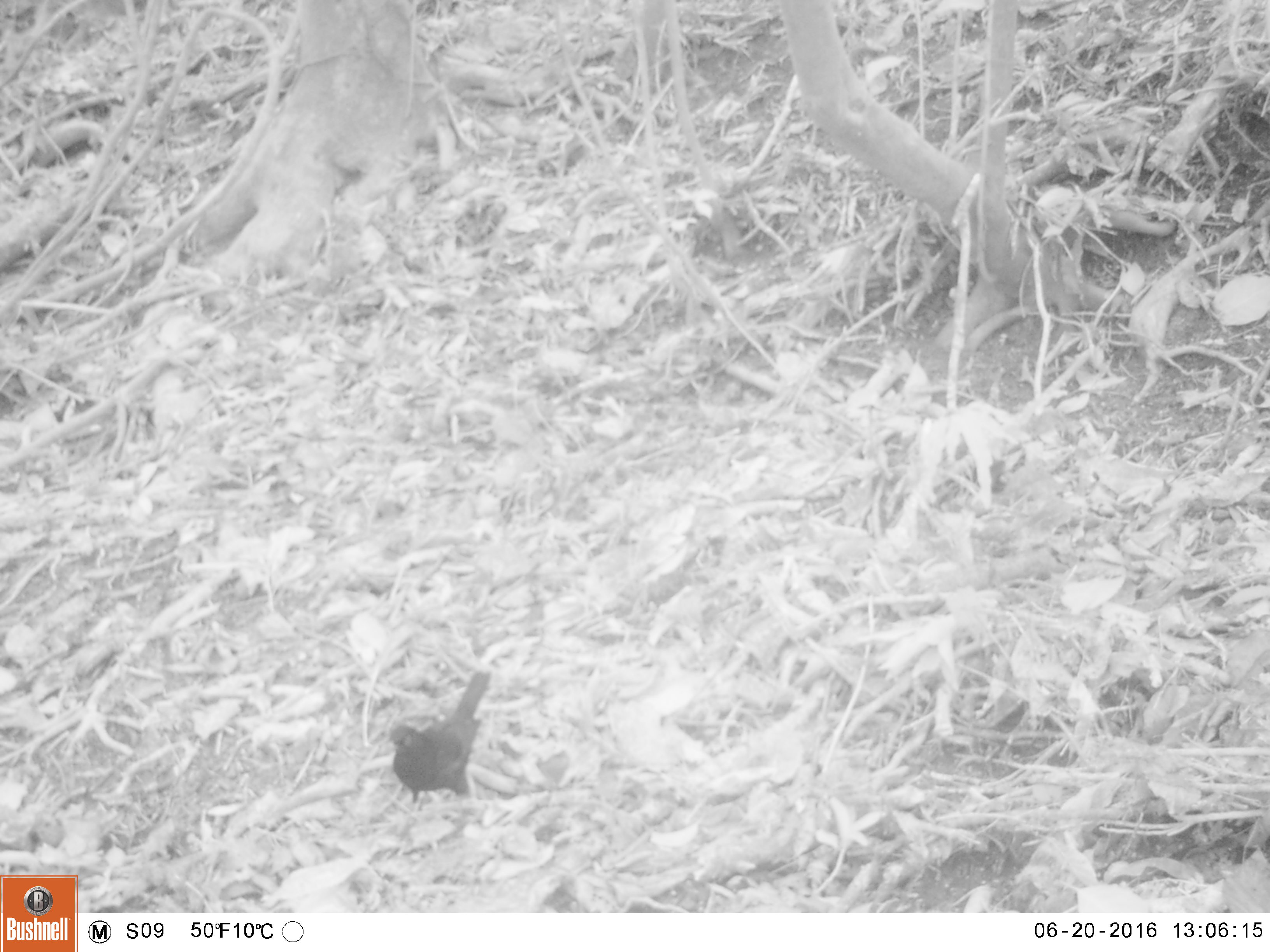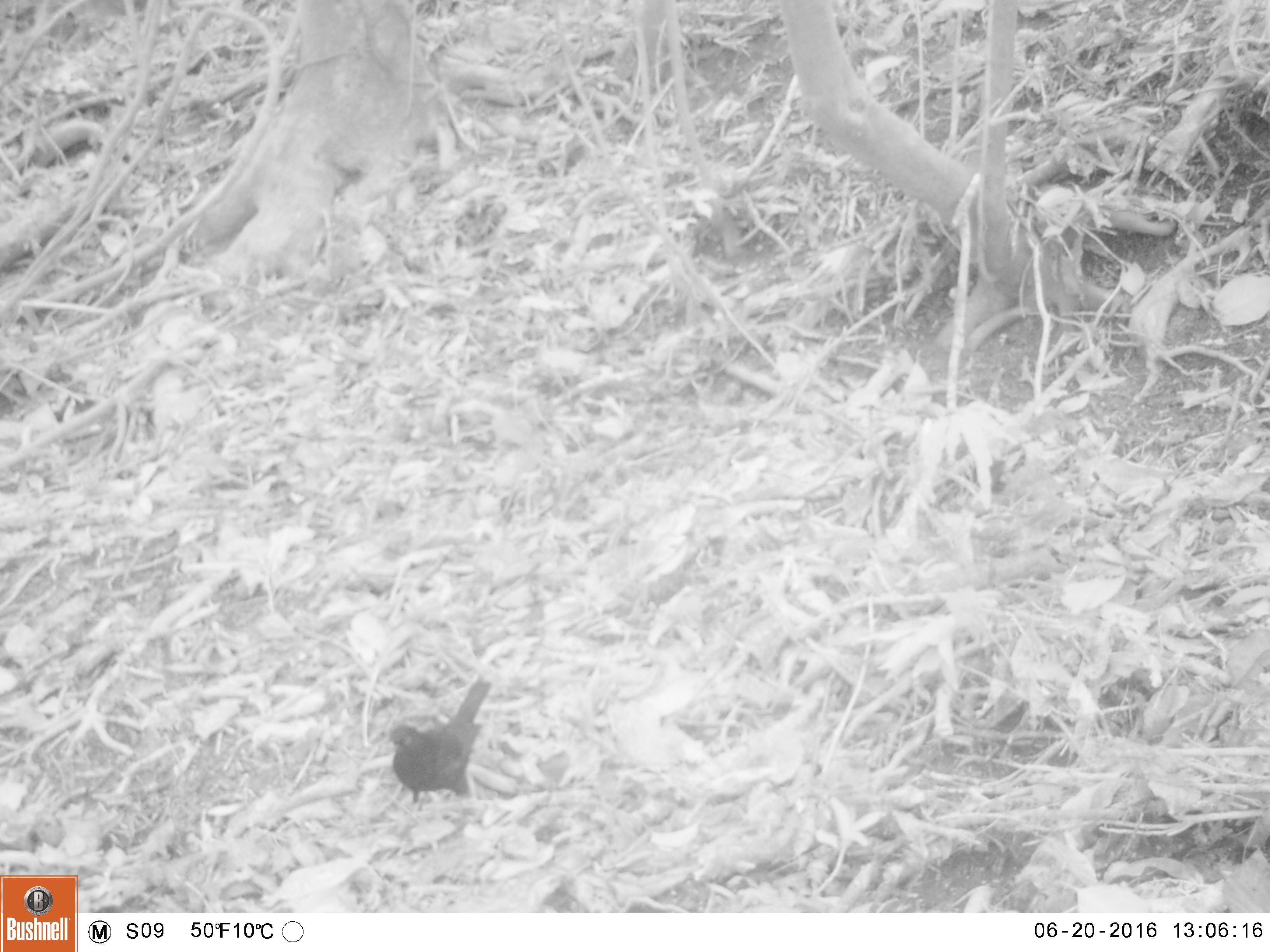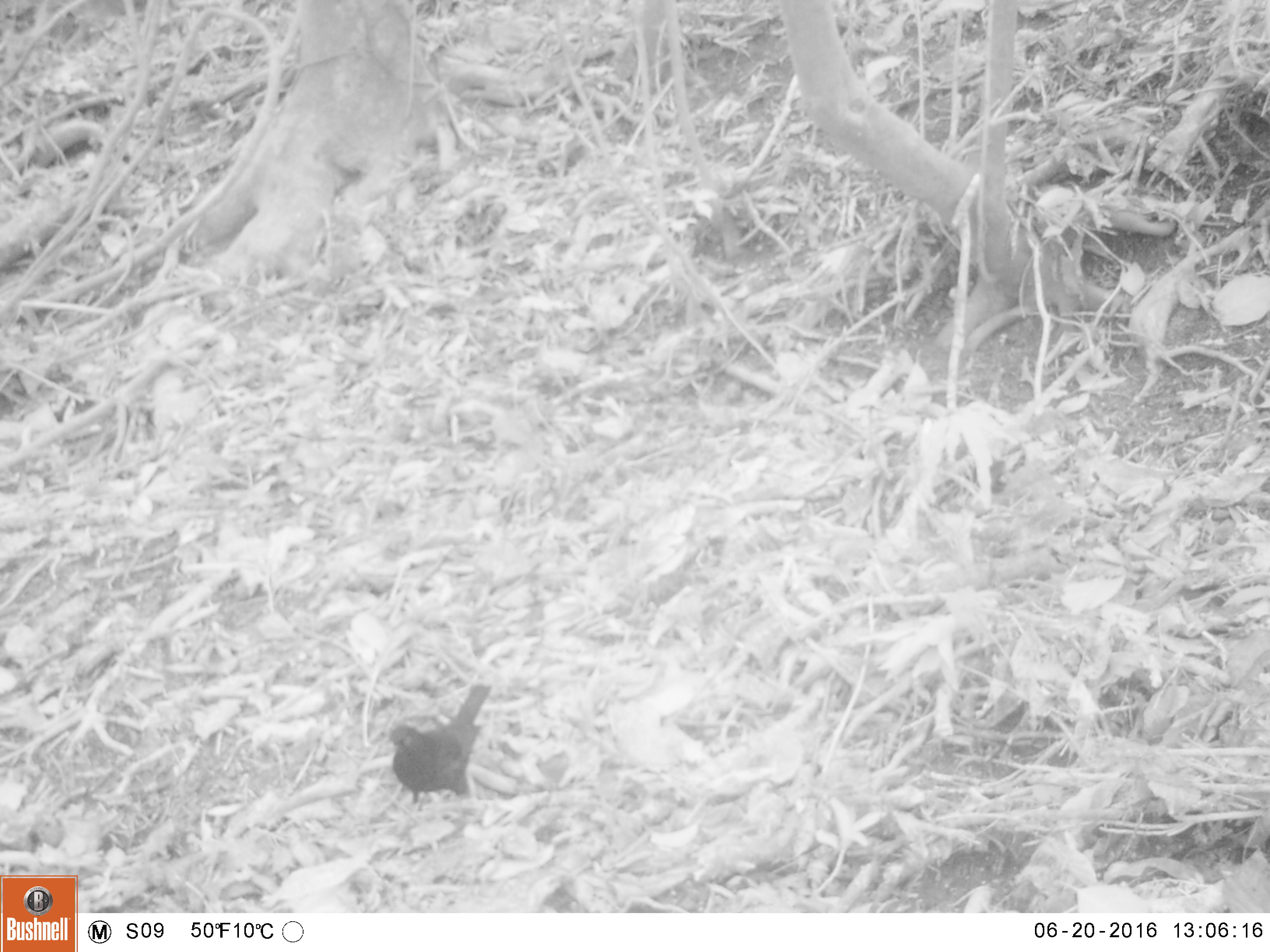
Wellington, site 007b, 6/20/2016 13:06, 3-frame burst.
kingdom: Animalia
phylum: Chordata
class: Aves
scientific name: Aves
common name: bird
Bird (Aves).